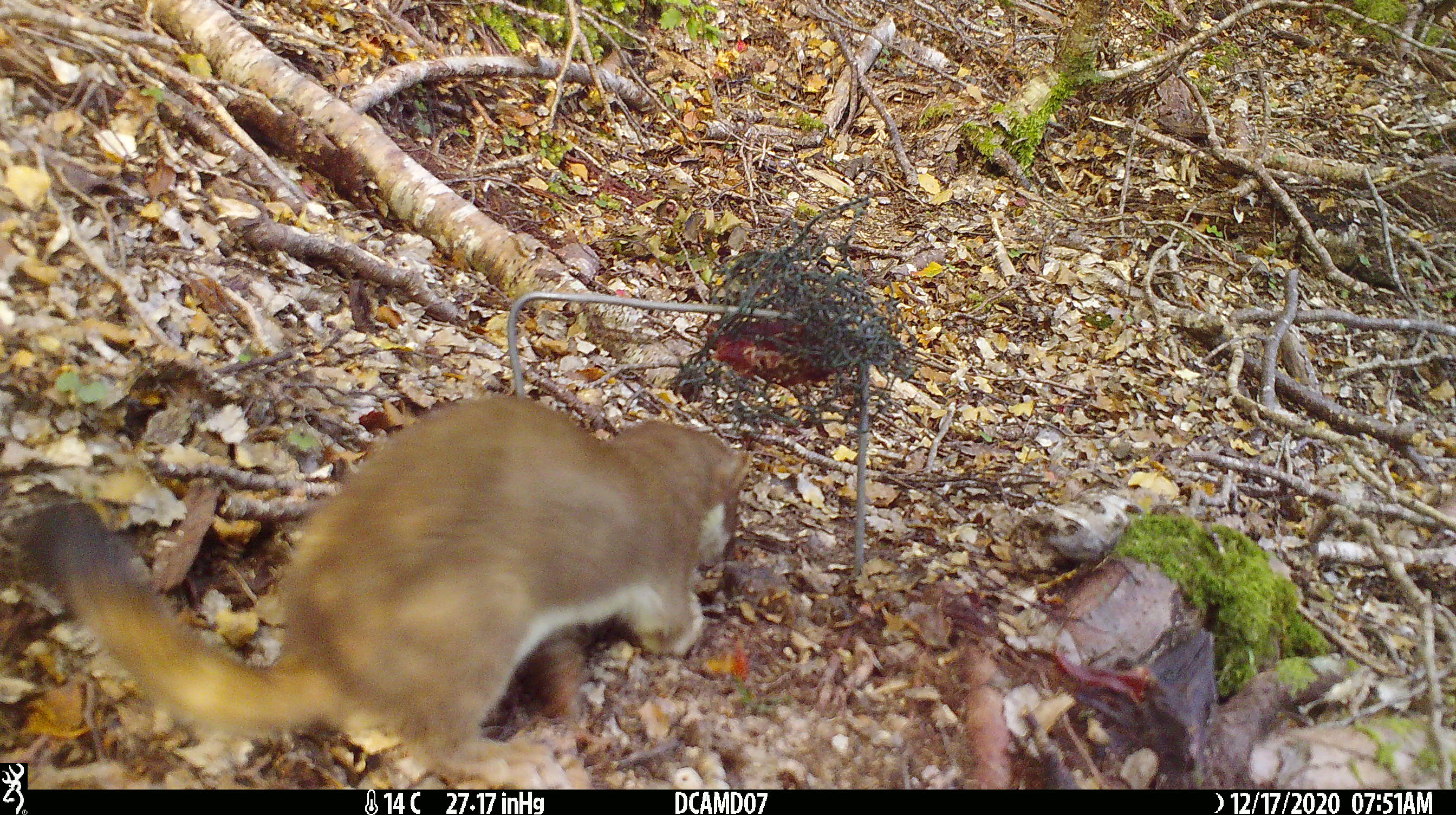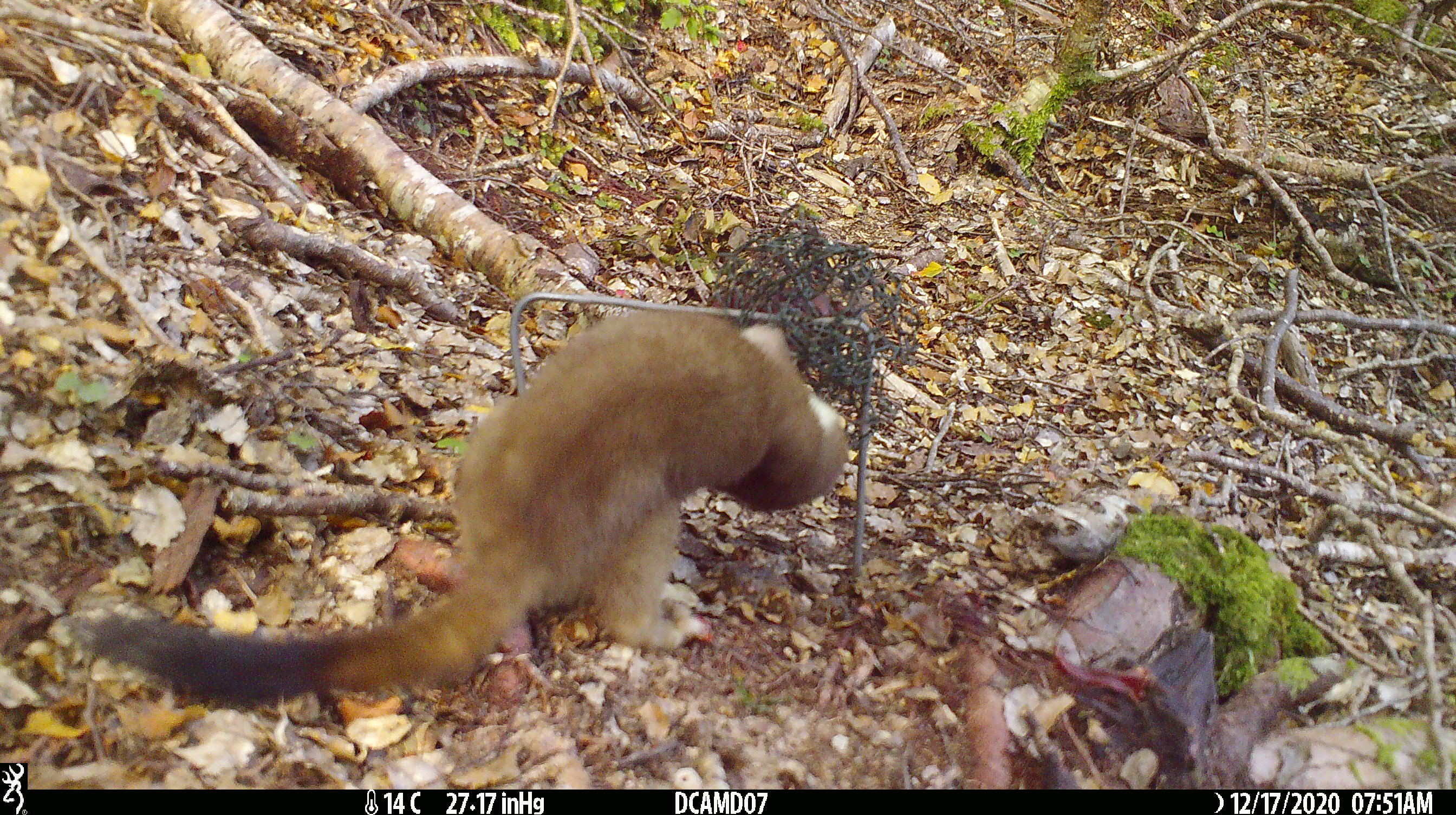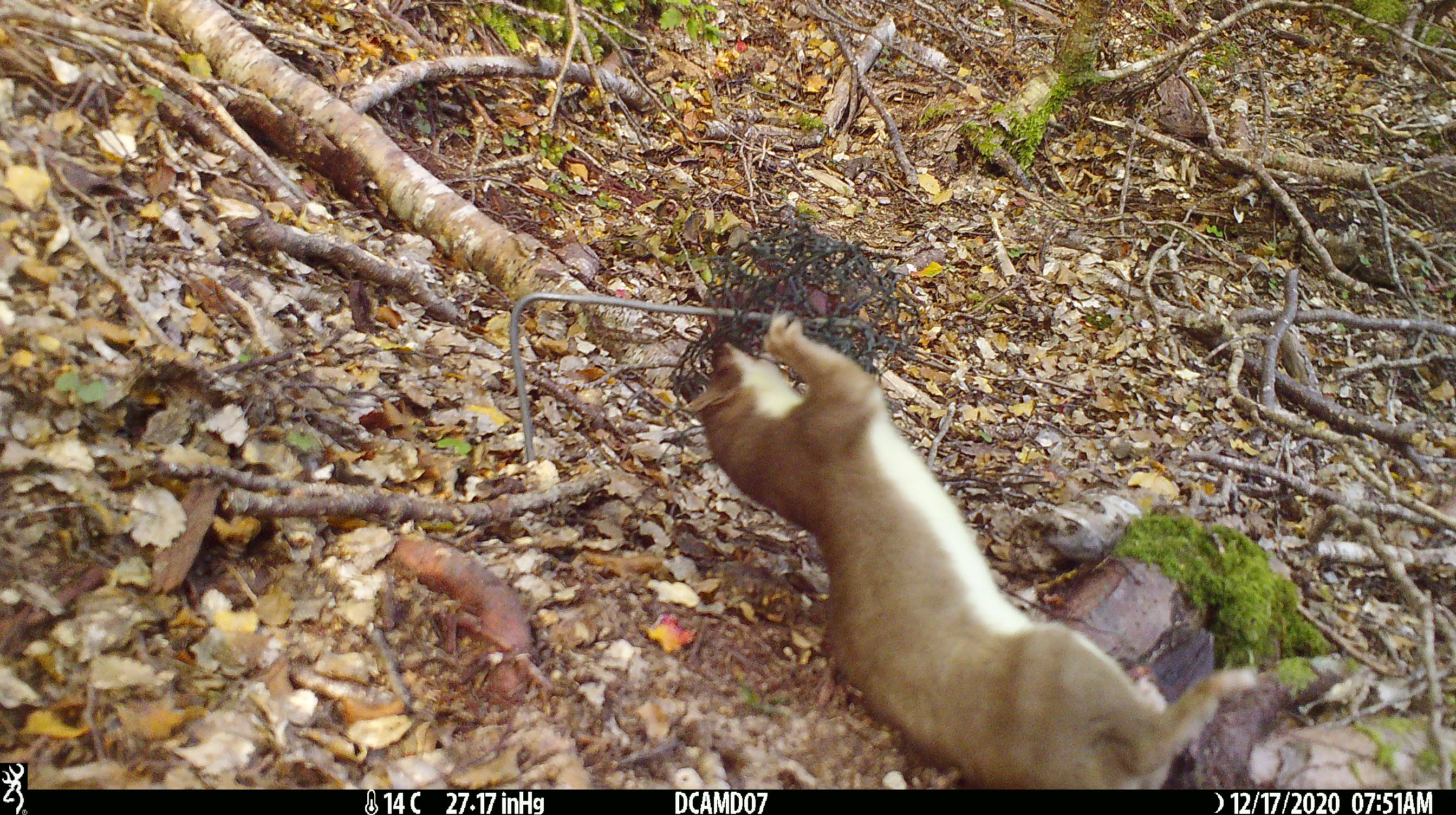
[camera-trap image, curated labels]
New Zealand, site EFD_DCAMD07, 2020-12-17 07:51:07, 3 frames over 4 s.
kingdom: Animalia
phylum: Chordata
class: Mammalia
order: Carnivora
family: Mustelidae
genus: Mustela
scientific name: Mustela erminea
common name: stoat